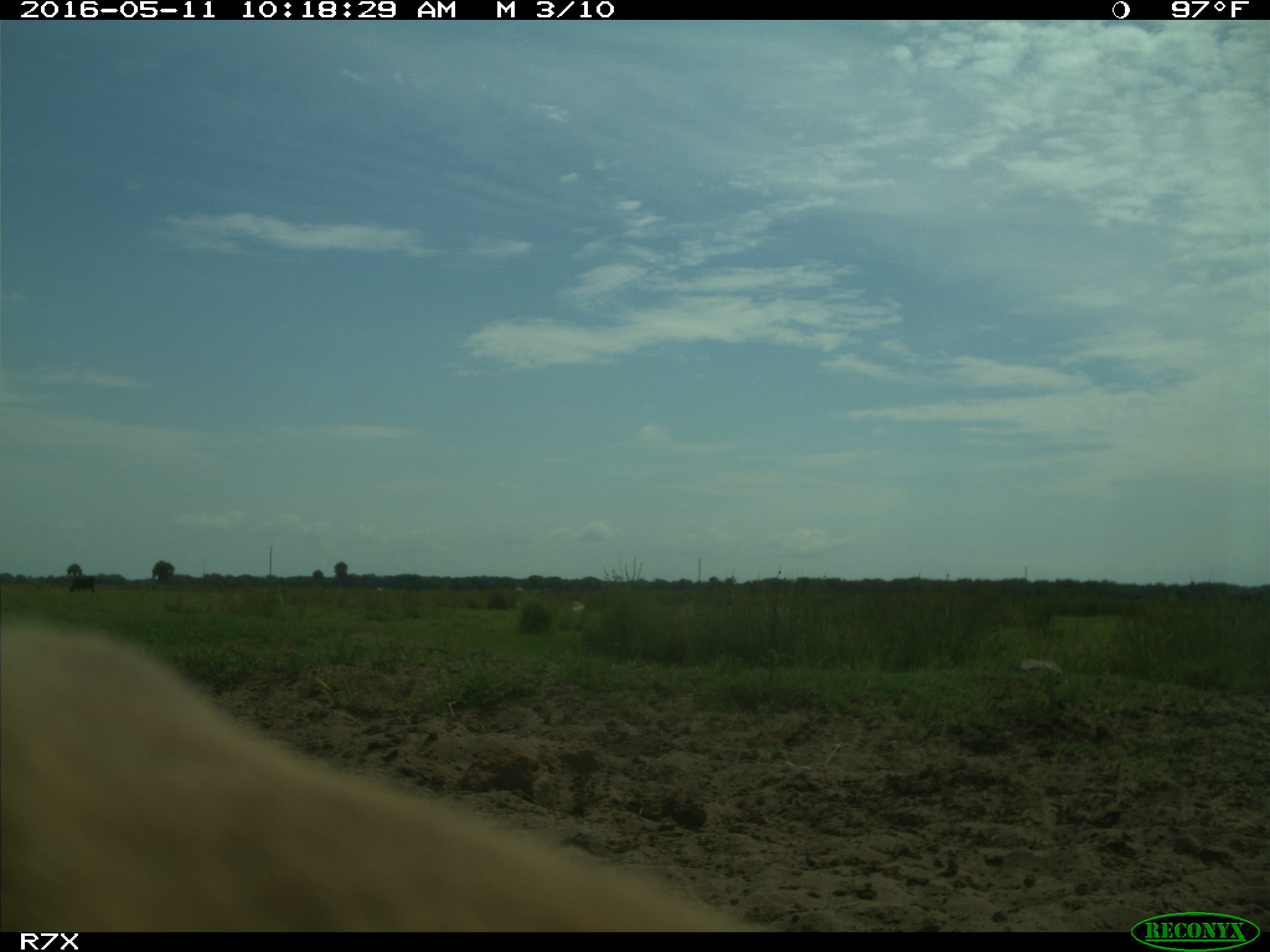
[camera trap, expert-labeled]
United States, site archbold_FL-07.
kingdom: Animalia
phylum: Chordata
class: Mammalia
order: Artiodactyla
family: Bovidae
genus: Bos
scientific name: Bos taurus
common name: domestic cow